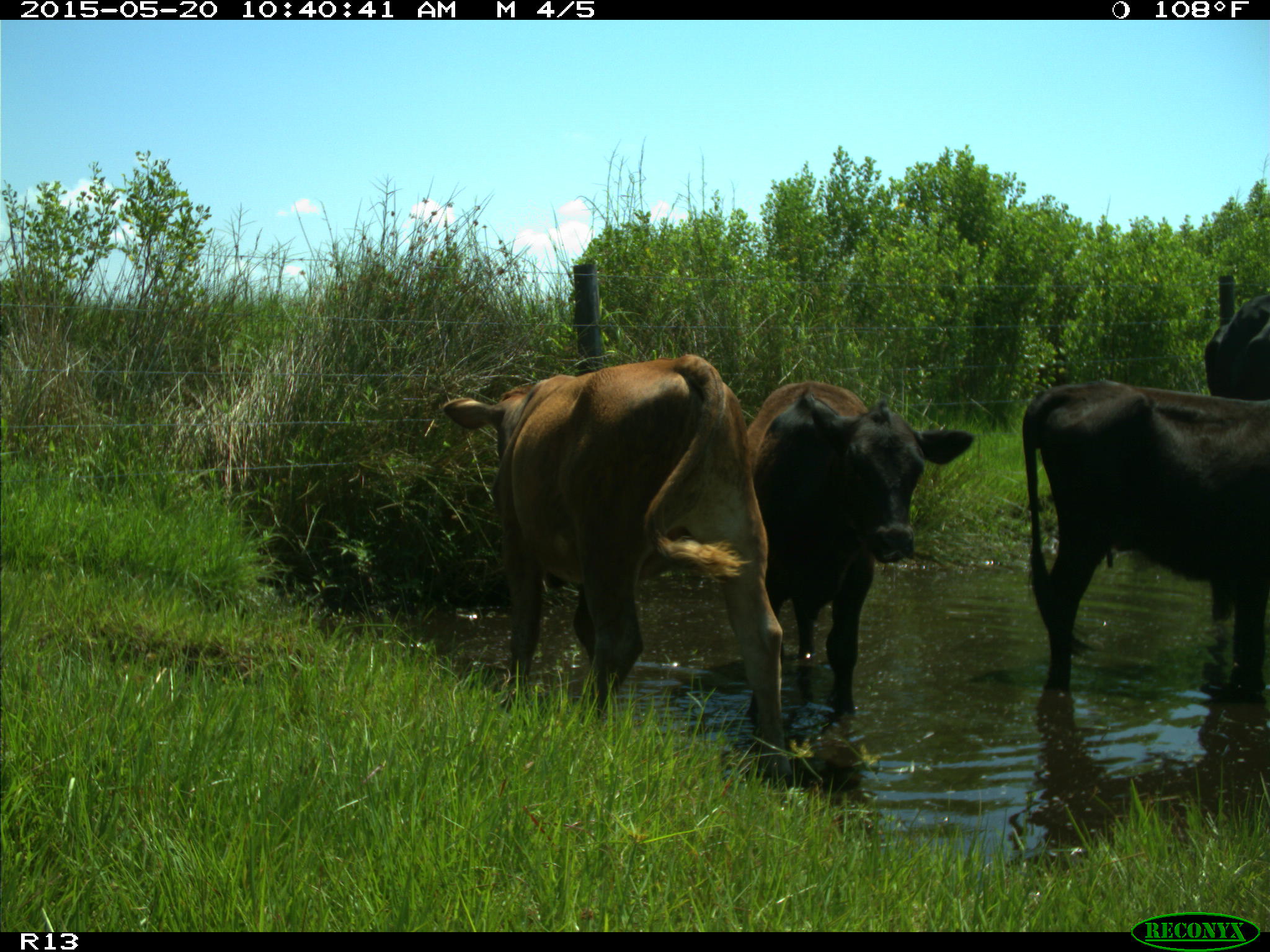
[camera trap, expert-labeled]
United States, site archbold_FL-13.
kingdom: Animalia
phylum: Chordata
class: Mammalia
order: Artiodactyla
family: Bovidae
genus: Bos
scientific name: Bos taurus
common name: domestic cow